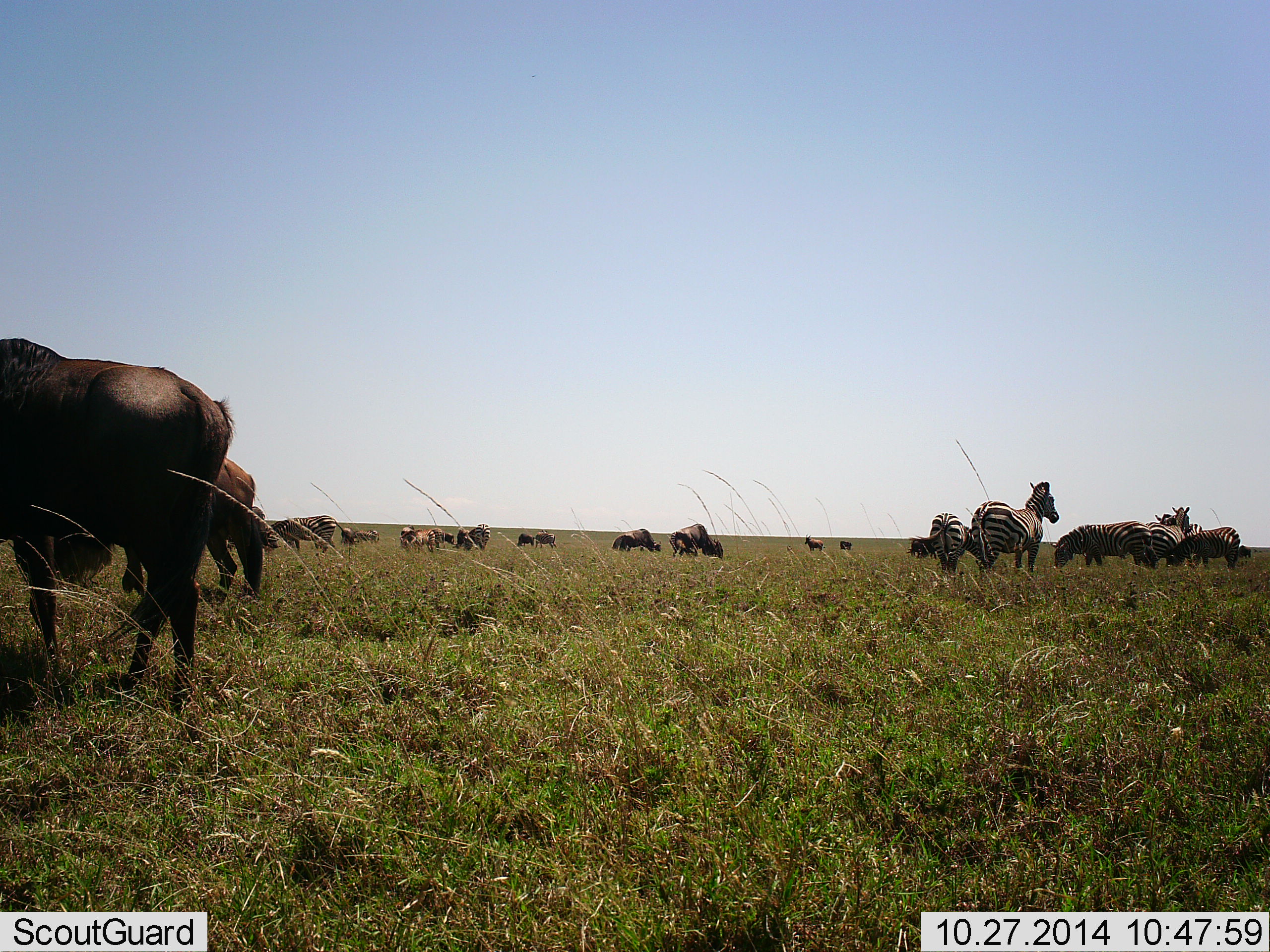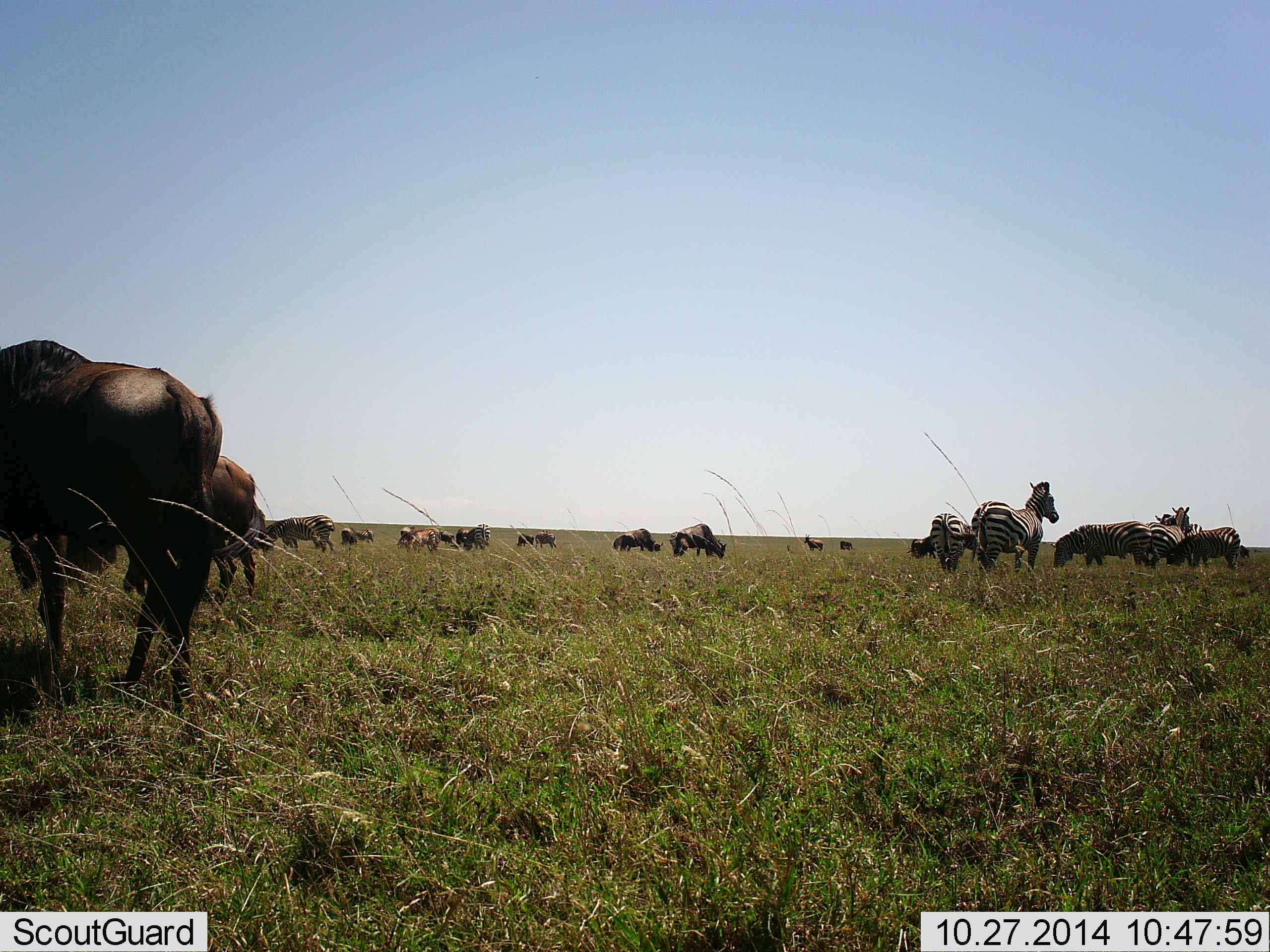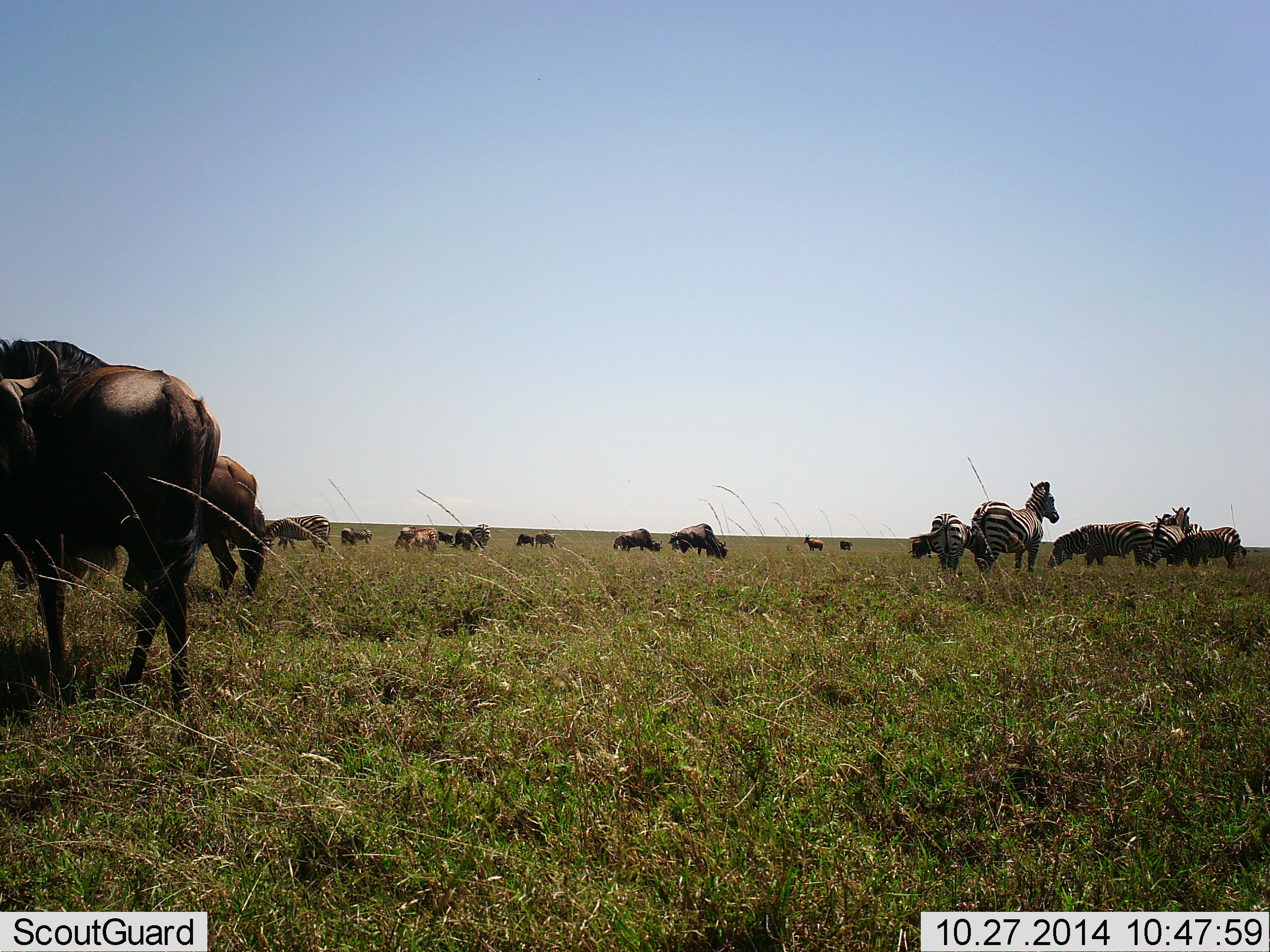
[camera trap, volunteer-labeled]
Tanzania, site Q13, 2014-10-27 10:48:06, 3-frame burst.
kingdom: Animalia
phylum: Chordata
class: Mammalia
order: Artiodactyla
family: Bovidae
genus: Connochaetes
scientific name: Connochaetes taurinus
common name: blue wildebeest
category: wildebeest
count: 11-50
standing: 60%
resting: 10%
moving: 20%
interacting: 10%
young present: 0%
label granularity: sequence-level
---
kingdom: Animalia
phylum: Chordata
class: Mammalia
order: Perissodactyla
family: Equidae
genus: Equus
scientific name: Equus quagga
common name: plains zebra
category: zebra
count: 7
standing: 100%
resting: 0%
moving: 0%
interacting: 10%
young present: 0%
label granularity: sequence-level